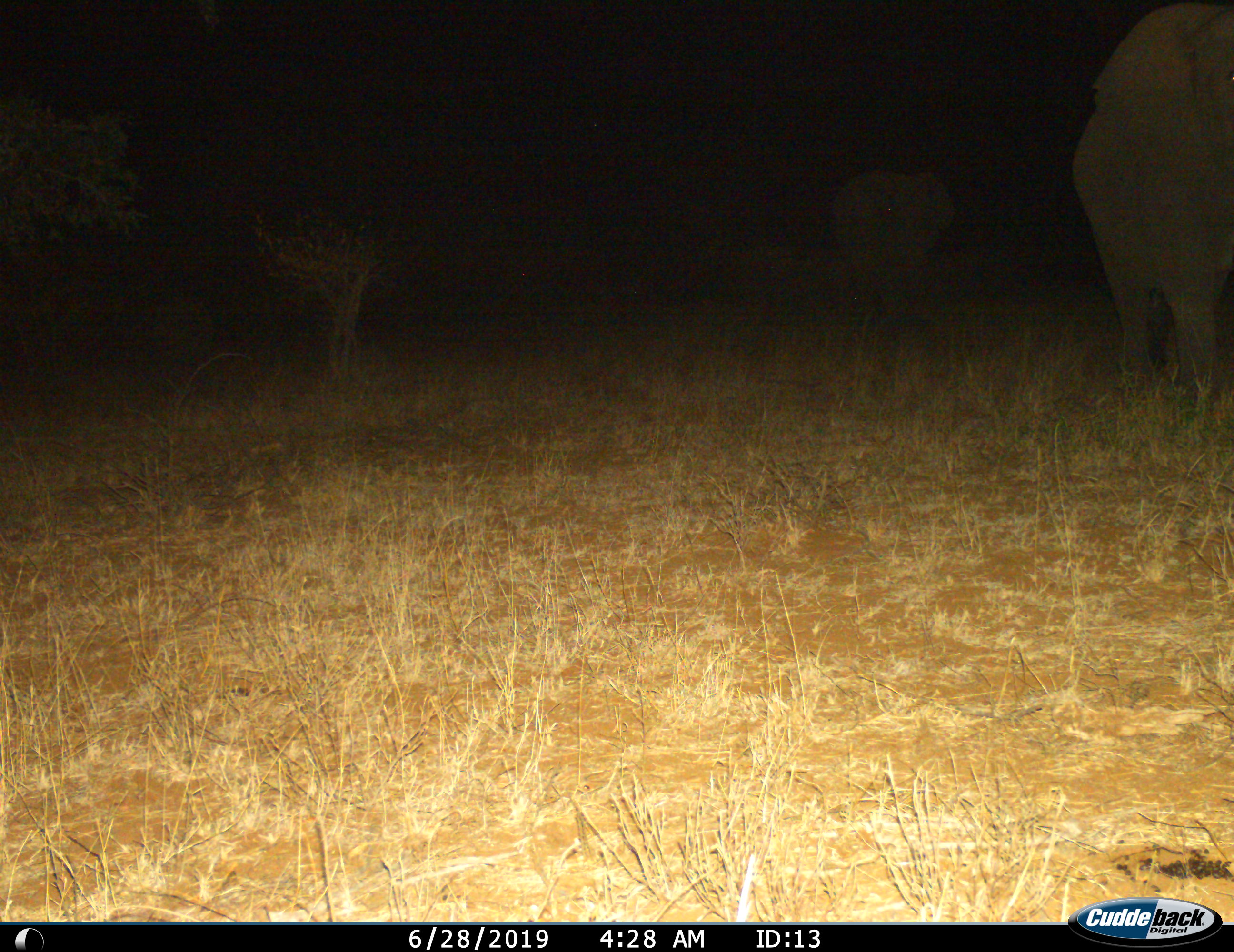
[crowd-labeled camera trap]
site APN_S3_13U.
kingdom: Animalia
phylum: Chordata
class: Mammalia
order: Proboscidea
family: Elephantidae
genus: Loxodonta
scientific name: Loxodonta africana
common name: african bush elephant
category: elephant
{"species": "elephant (african bush elephant) (Loxodonta africana)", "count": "2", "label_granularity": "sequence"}